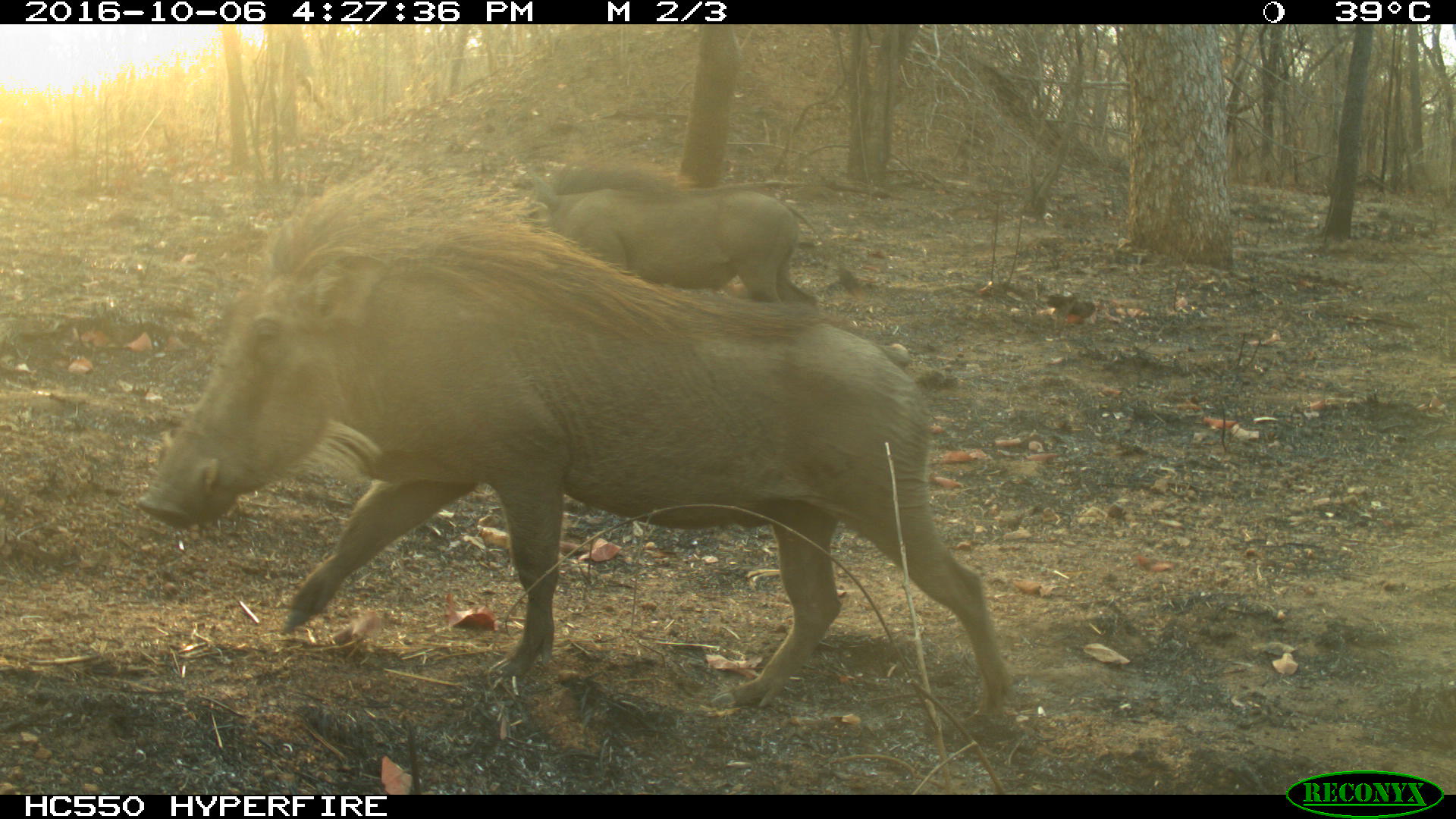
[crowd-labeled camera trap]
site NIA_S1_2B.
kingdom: Animalia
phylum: Chordata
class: Mammalia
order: Artiodactyla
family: Suidae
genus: Phacochoerus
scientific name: Phacochoerus africanus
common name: warthog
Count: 2.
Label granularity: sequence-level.